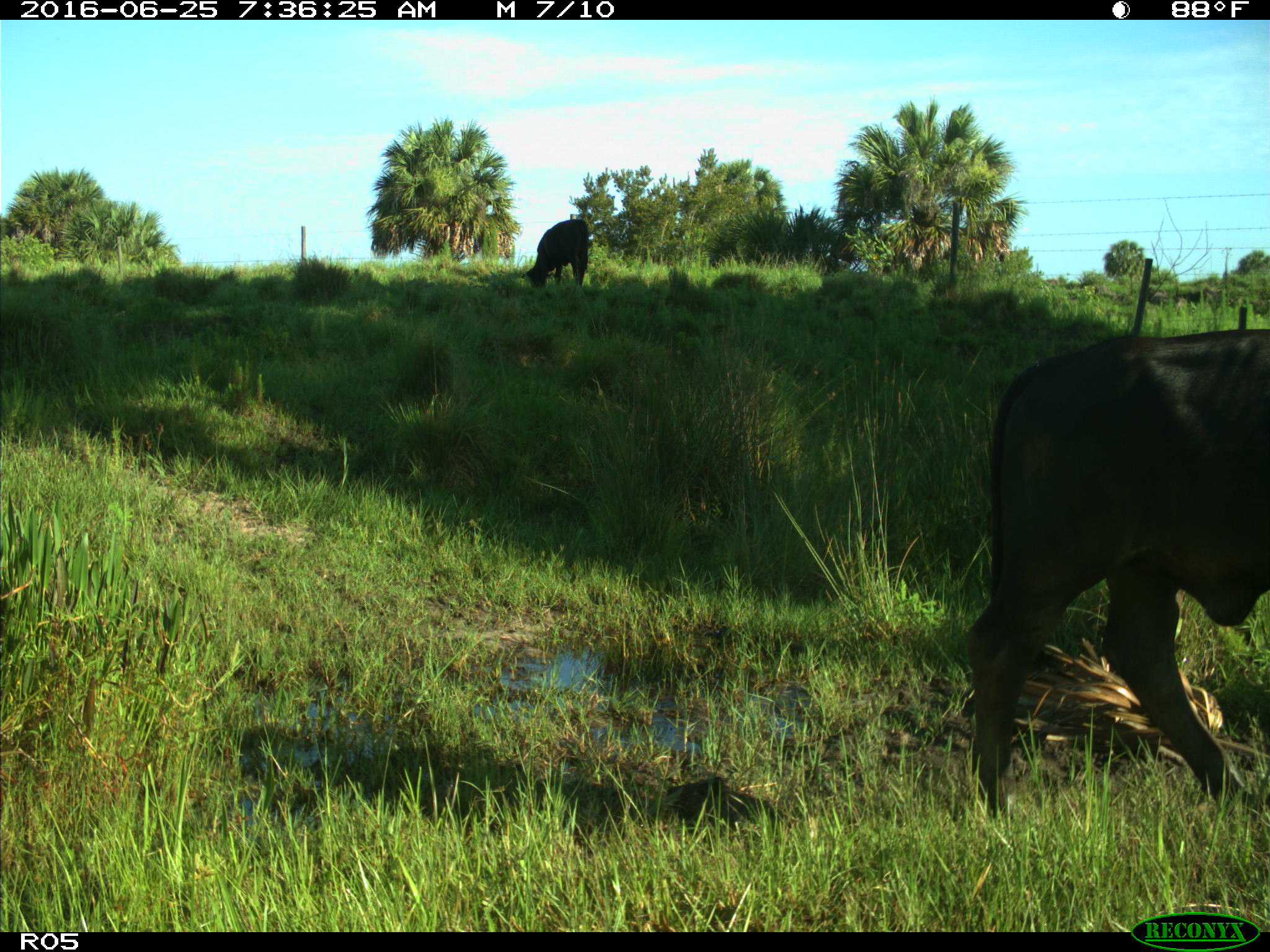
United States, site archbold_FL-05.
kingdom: Animalia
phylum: Chordata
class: Mammalia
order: Artiodactyla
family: Bovidae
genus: Bos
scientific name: Bos taurus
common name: domestic cow